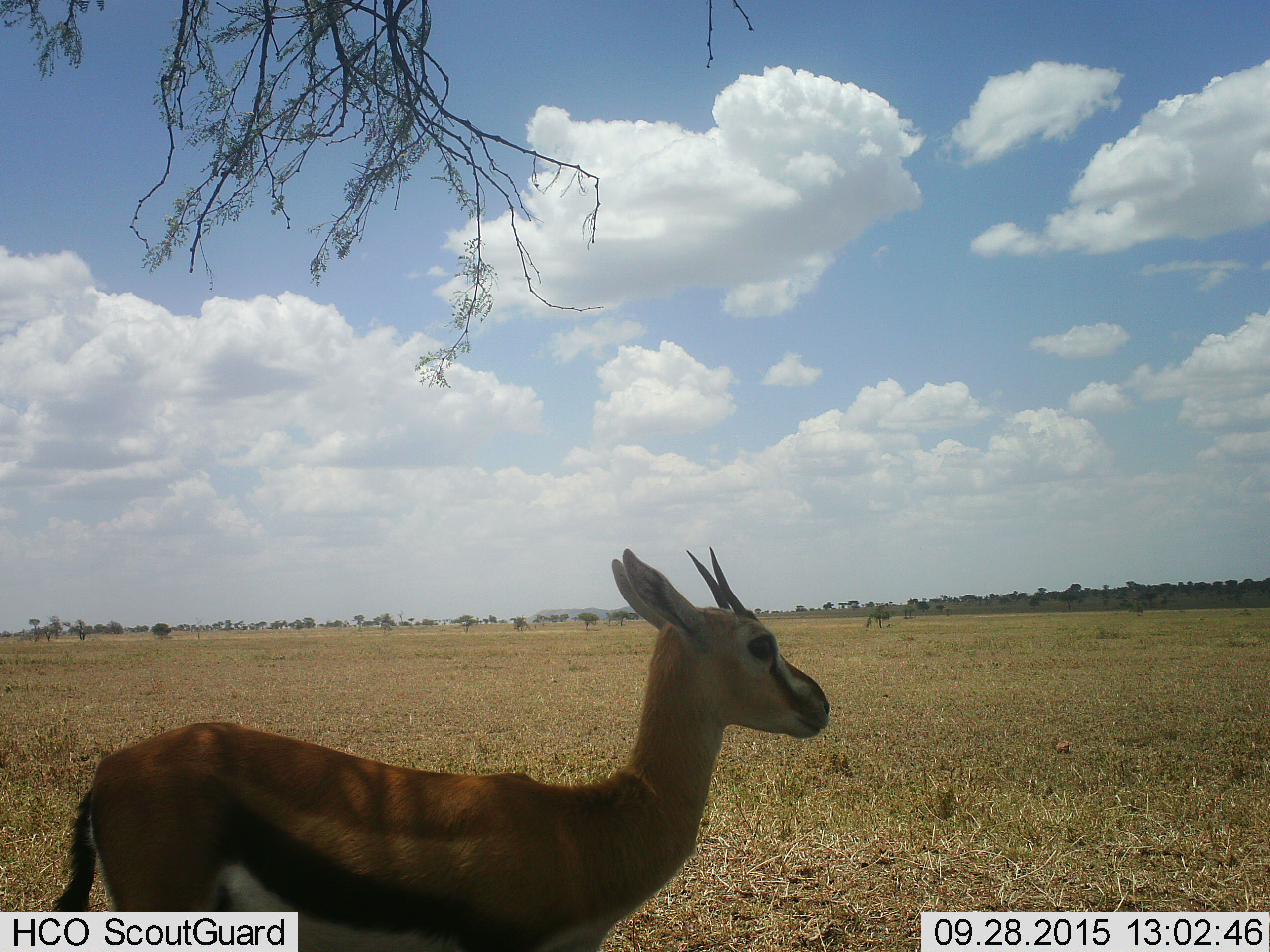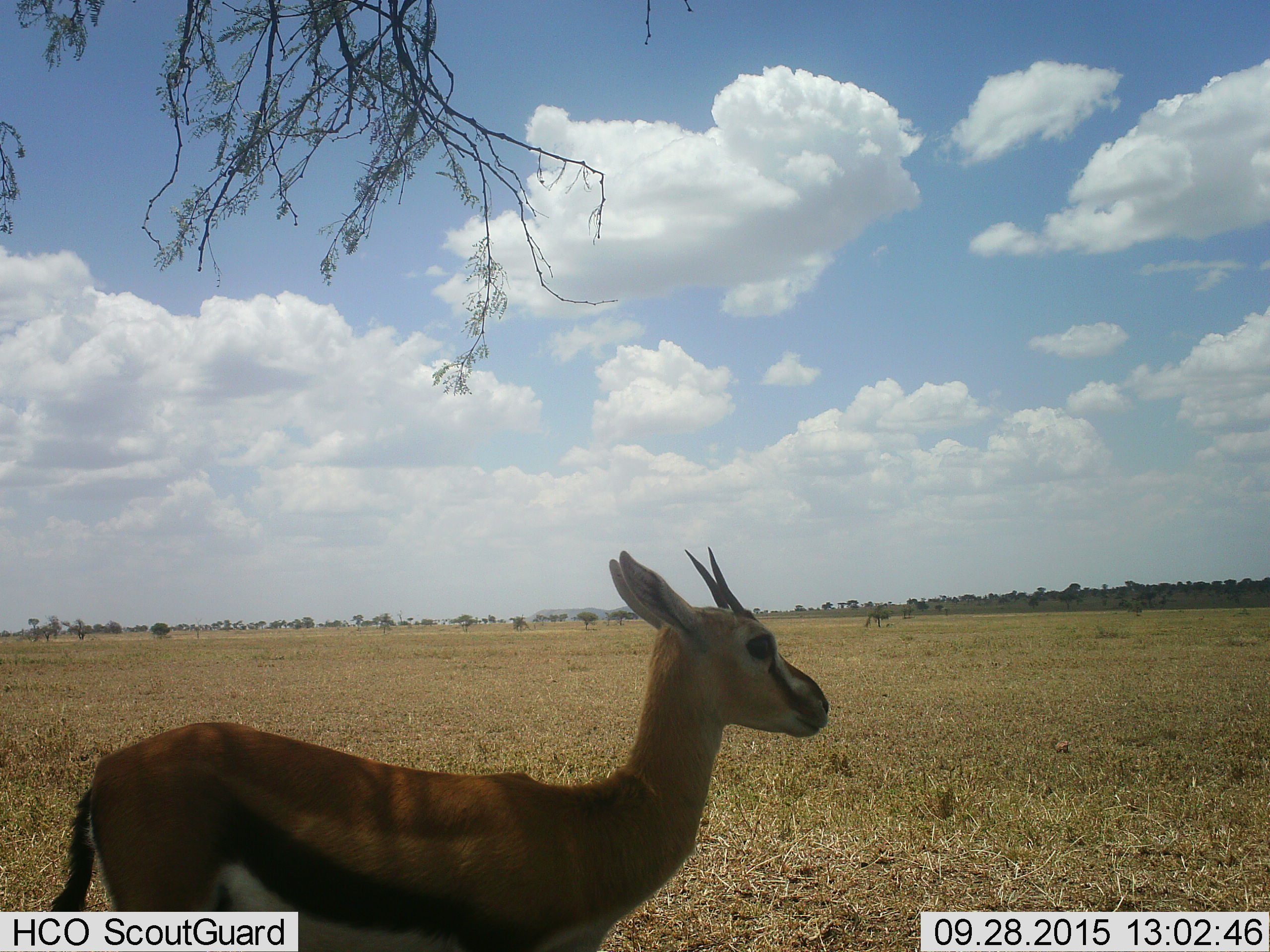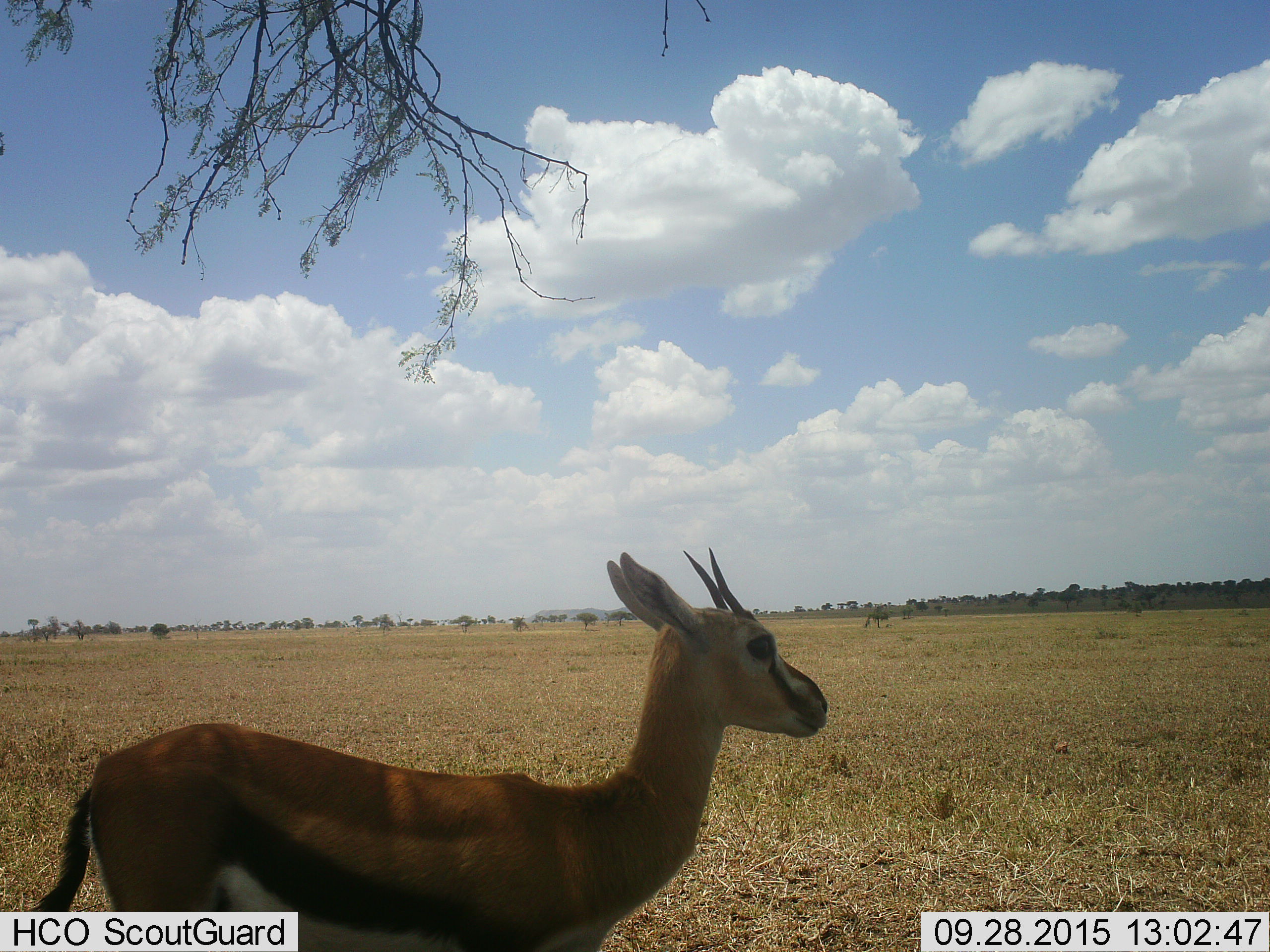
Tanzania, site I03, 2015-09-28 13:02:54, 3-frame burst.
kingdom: Animalia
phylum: Chordata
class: Mammalia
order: Artiodactyla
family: Bovidae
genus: Eudorcas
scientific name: Eudorcas thomsonii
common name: thomson's gazelle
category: gazellethomsons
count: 1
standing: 90%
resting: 0%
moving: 10%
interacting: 0%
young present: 0%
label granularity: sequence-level